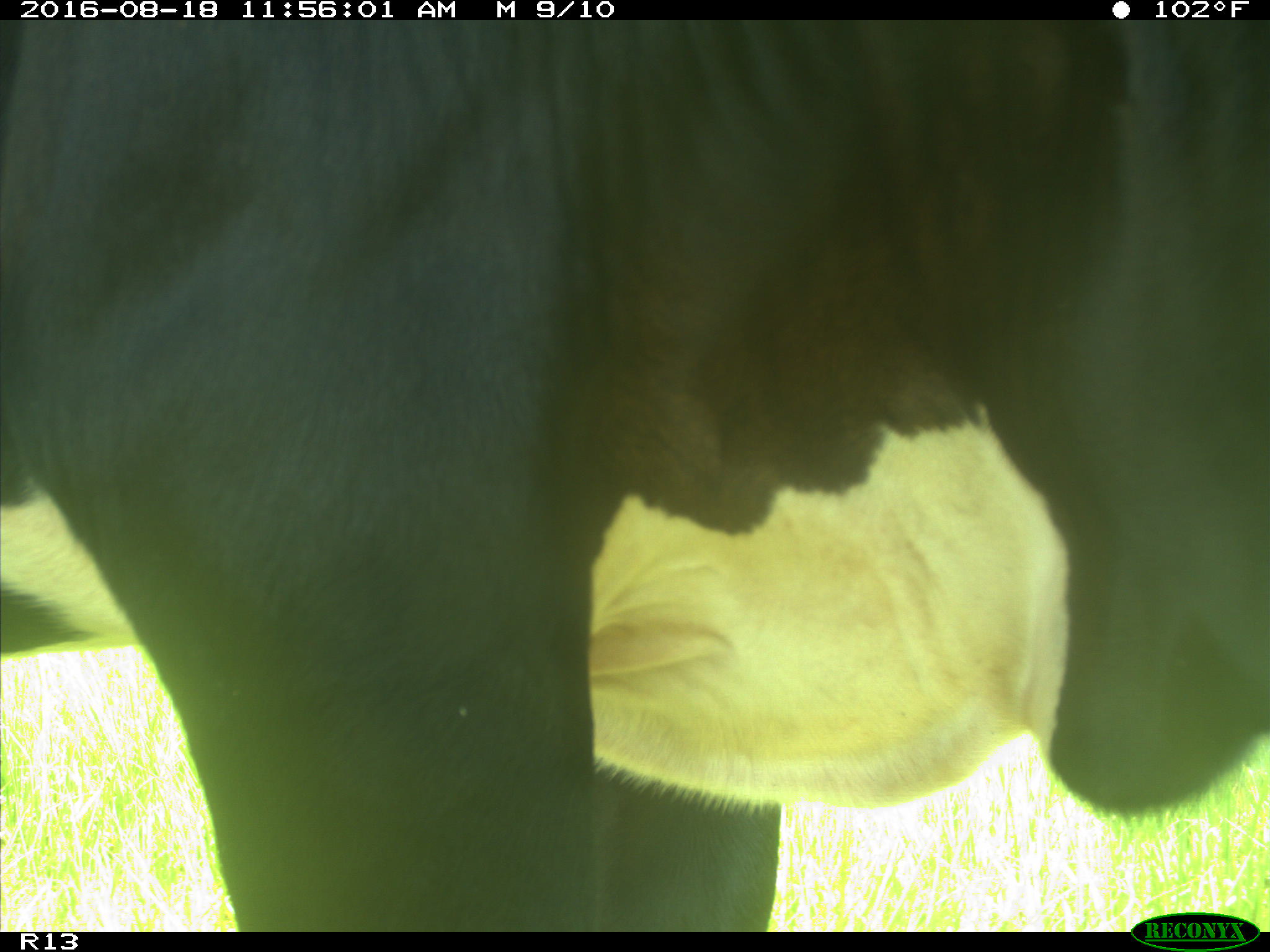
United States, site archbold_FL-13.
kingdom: Animalia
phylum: Chordata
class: Mammalia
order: Artiodactyla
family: Bovidae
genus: Bos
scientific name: Bos taurus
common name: domestic cow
Bos taurus (domestic cow).